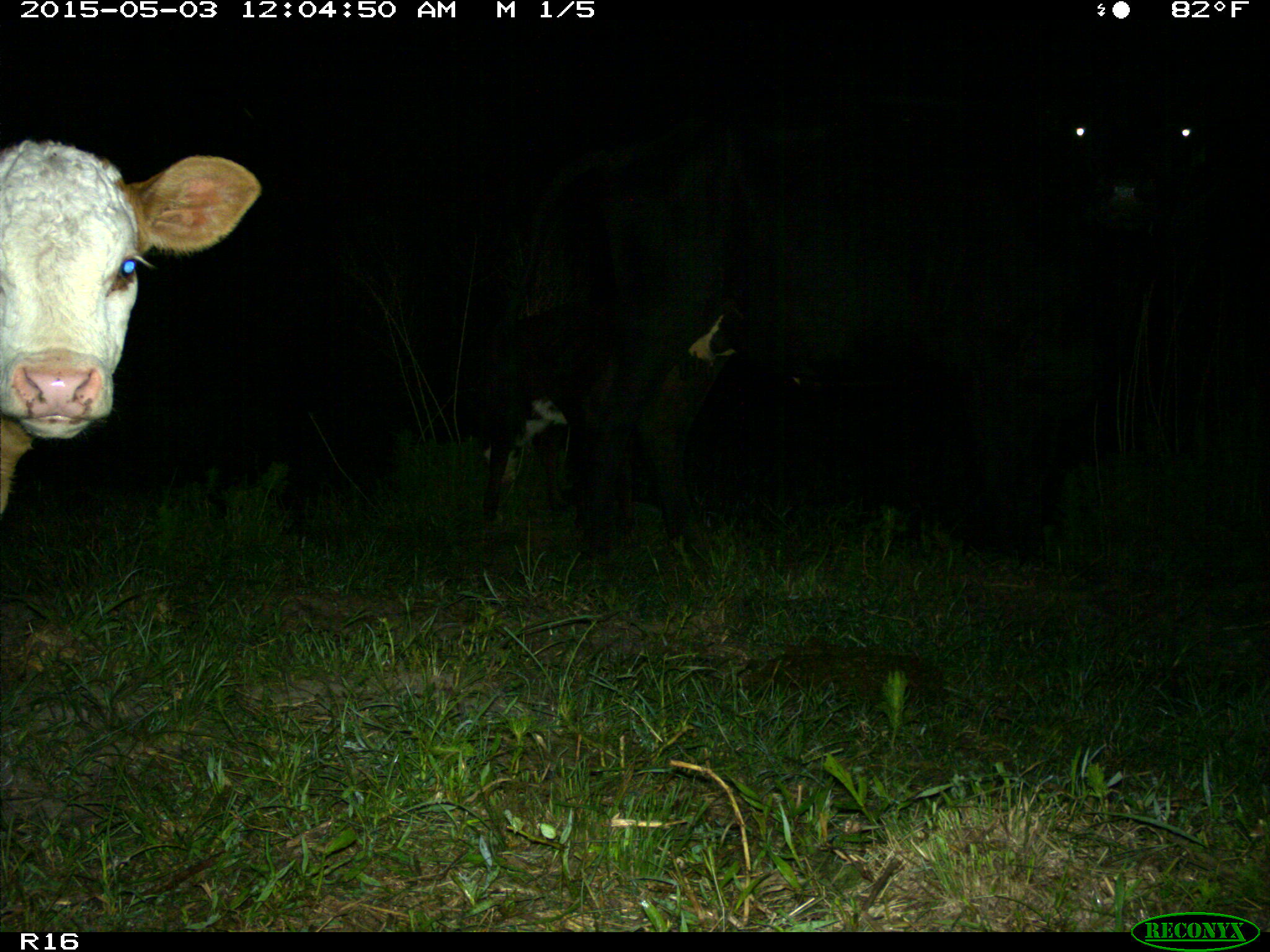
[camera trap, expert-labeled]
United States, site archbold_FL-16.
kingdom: Animalia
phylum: Chordata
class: Mammalia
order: Artiodactyla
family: Bovidae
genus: Bos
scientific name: Bos taurus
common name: domestic cow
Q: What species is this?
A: Bos taurus (domestic cow).